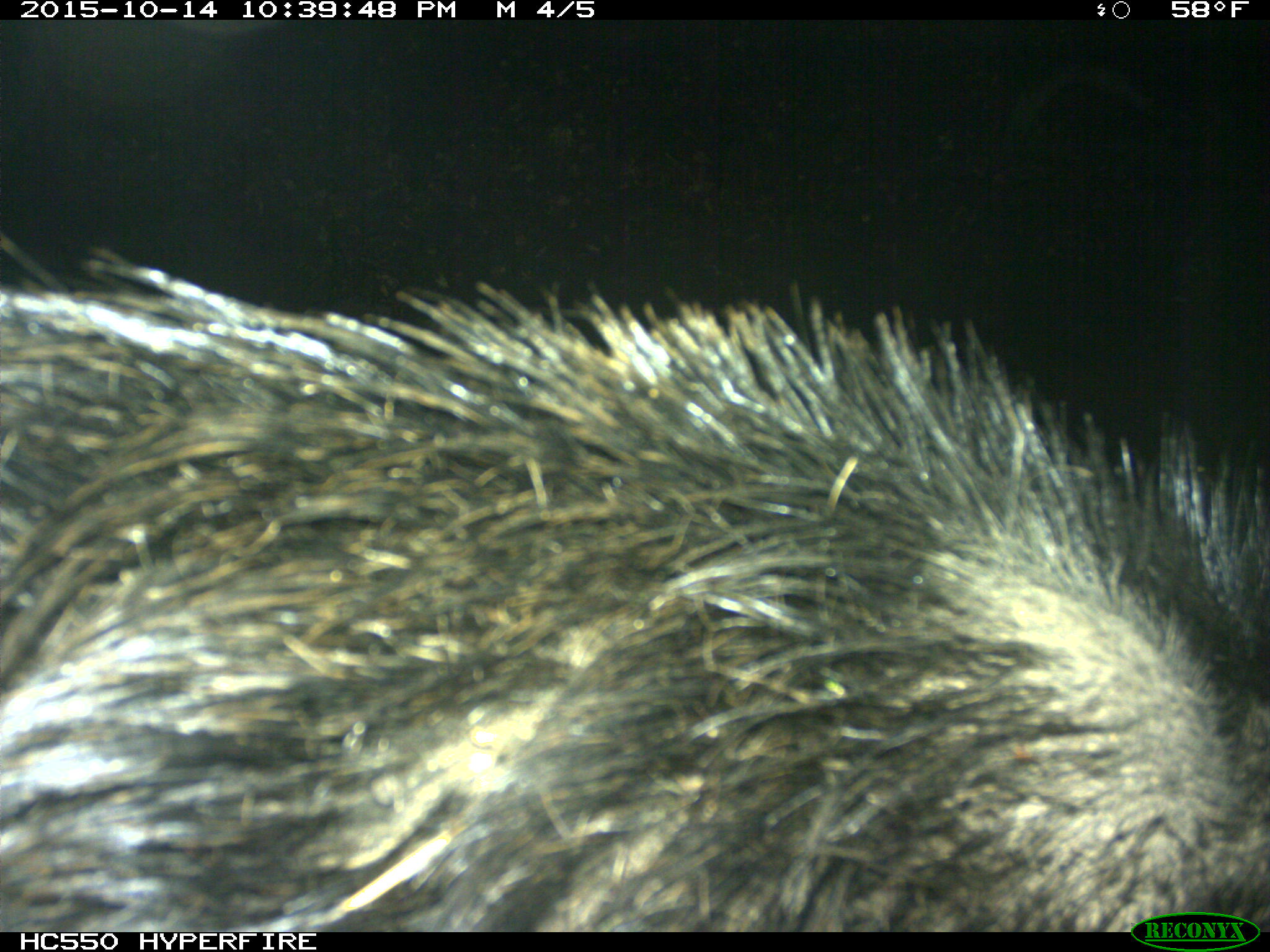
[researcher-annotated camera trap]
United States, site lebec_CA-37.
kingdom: Animalia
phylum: Chordata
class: Mammalia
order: Artiodactyla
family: Suidae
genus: Sus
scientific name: Sus scrofa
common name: wild boar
Sus scrofa (wild boar).